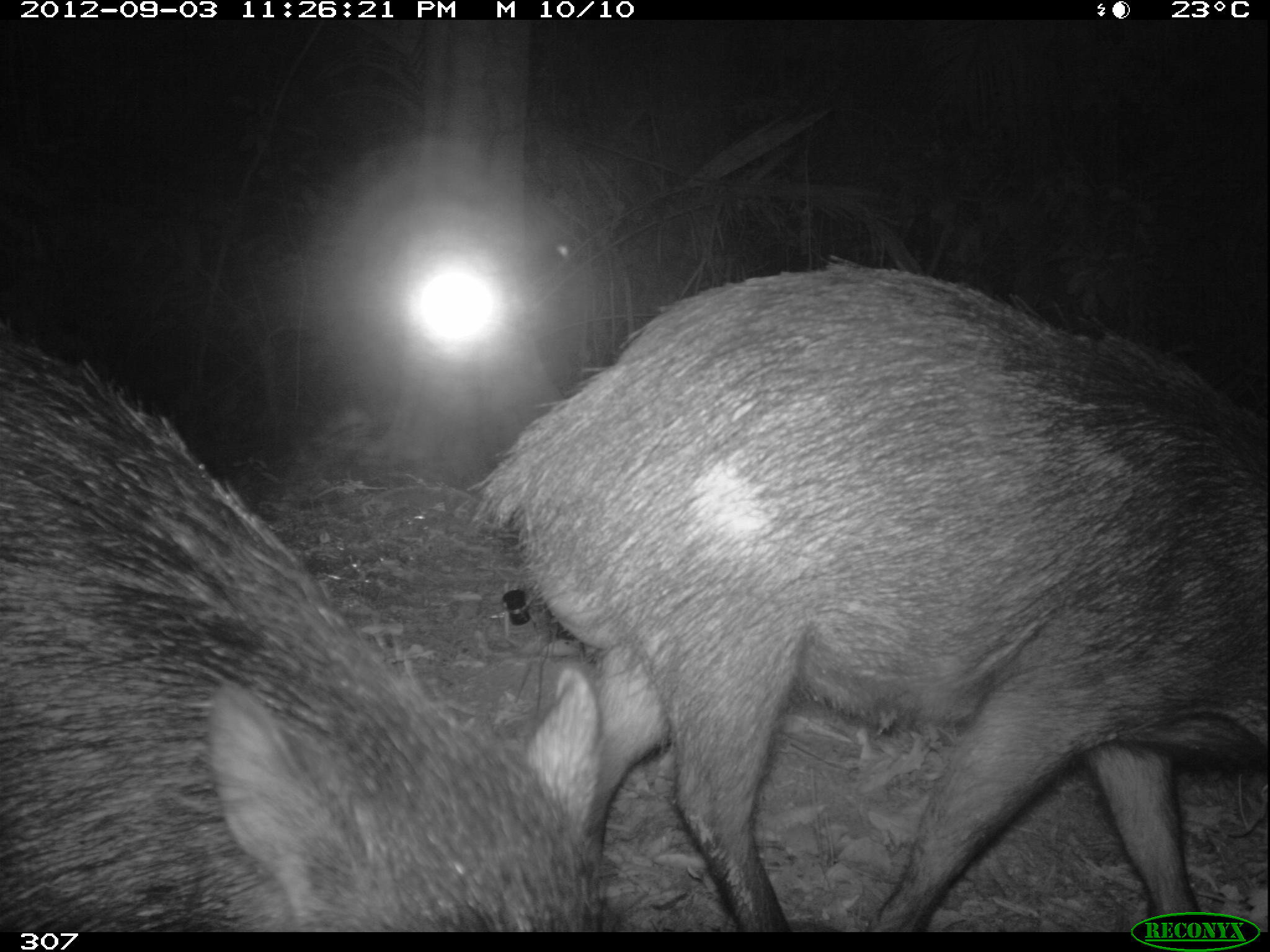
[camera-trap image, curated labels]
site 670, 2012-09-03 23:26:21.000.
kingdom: Animalia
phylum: Chordata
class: Mammalia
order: Artiodactyla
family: Tayassuidae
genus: Tayassu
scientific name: Tayassu pecari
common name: white-lipped peccary